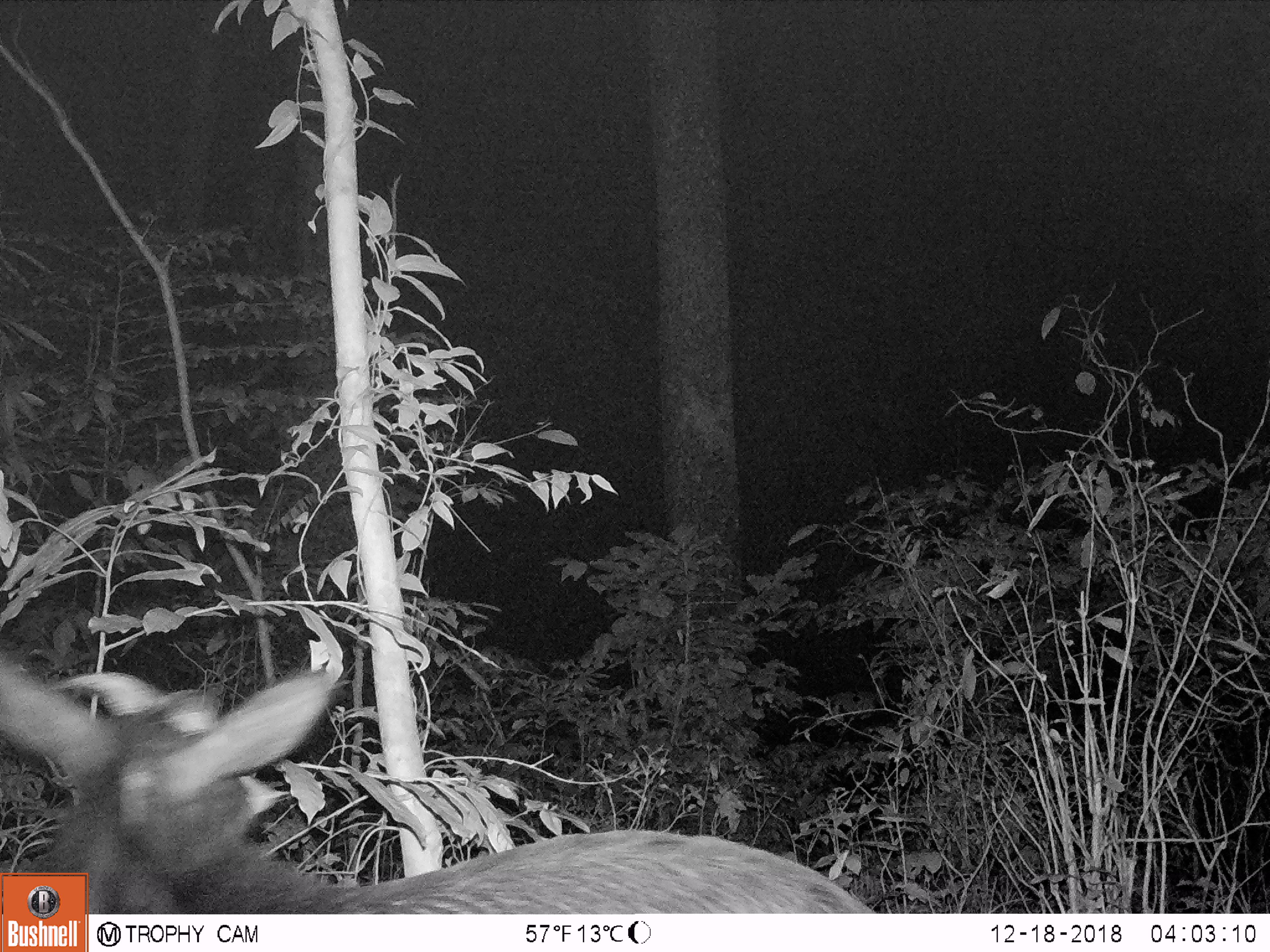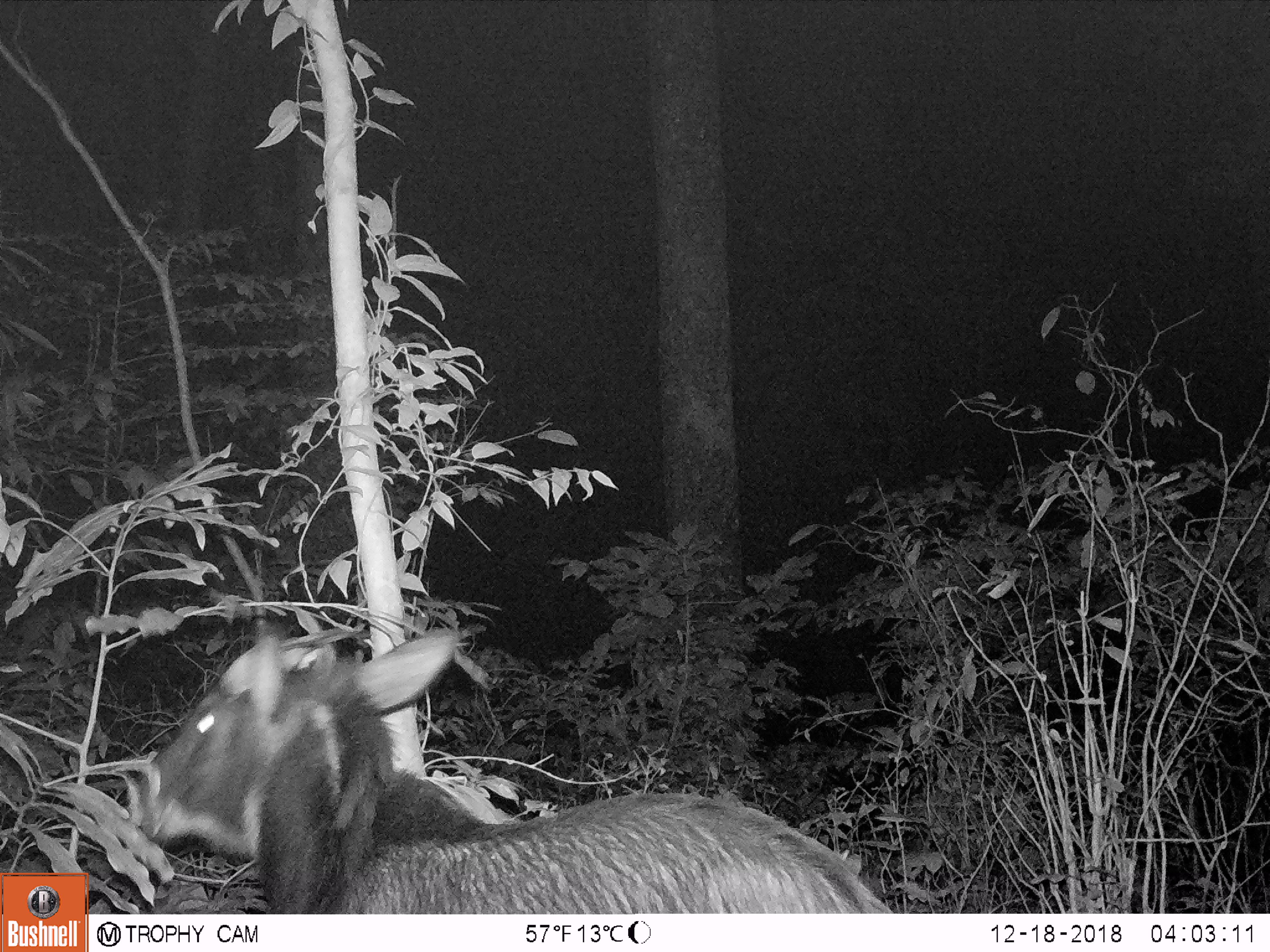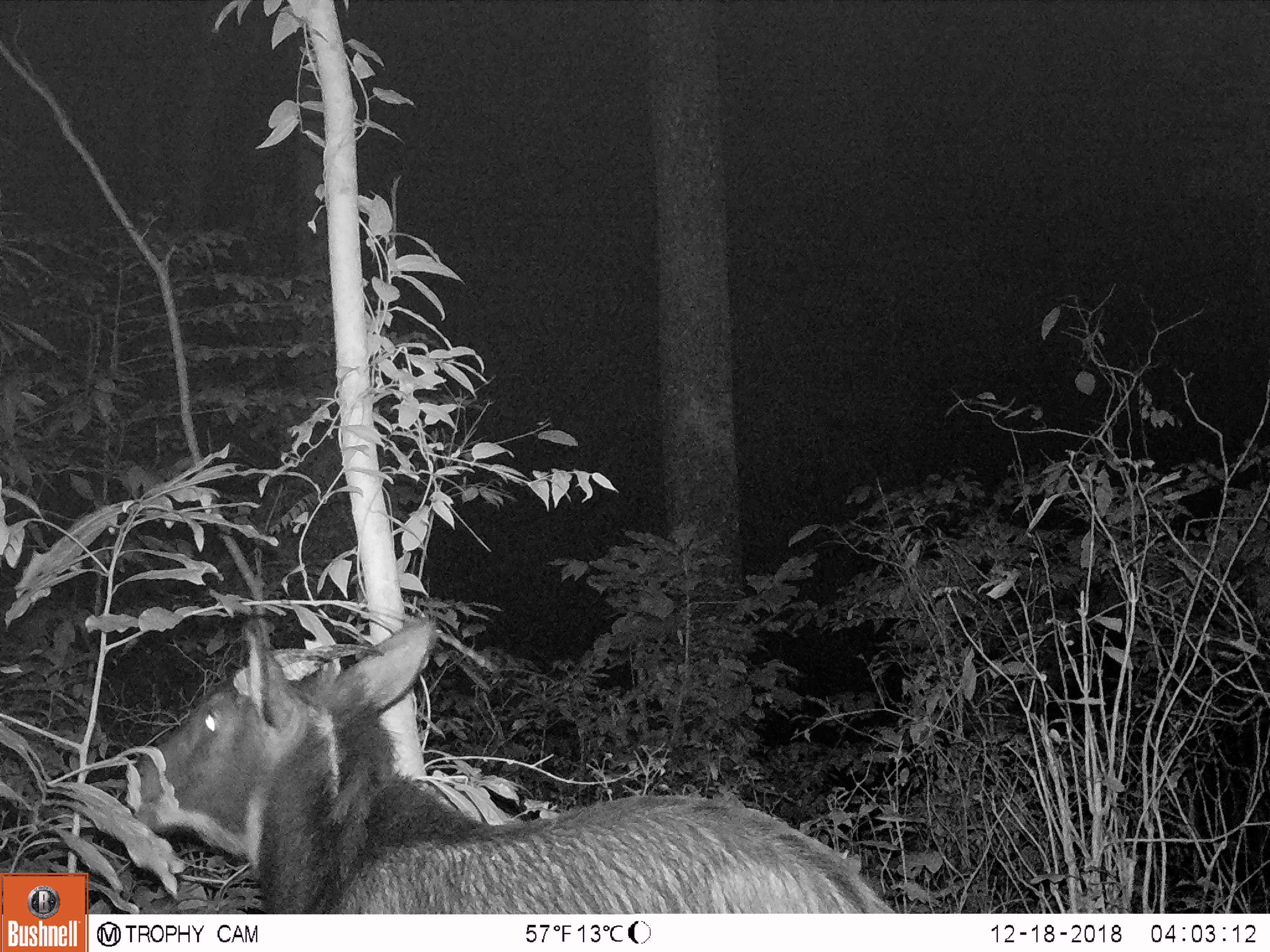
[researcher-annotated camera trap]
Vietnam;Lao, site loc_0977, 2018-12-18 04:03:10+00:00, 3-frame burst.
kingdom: Animalia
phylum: Chordata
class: Mammalia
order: Artiodactyla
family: Bovidae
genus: Capricornis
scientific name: Capricornis sumatraensis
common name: chinese serow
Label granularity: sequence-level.